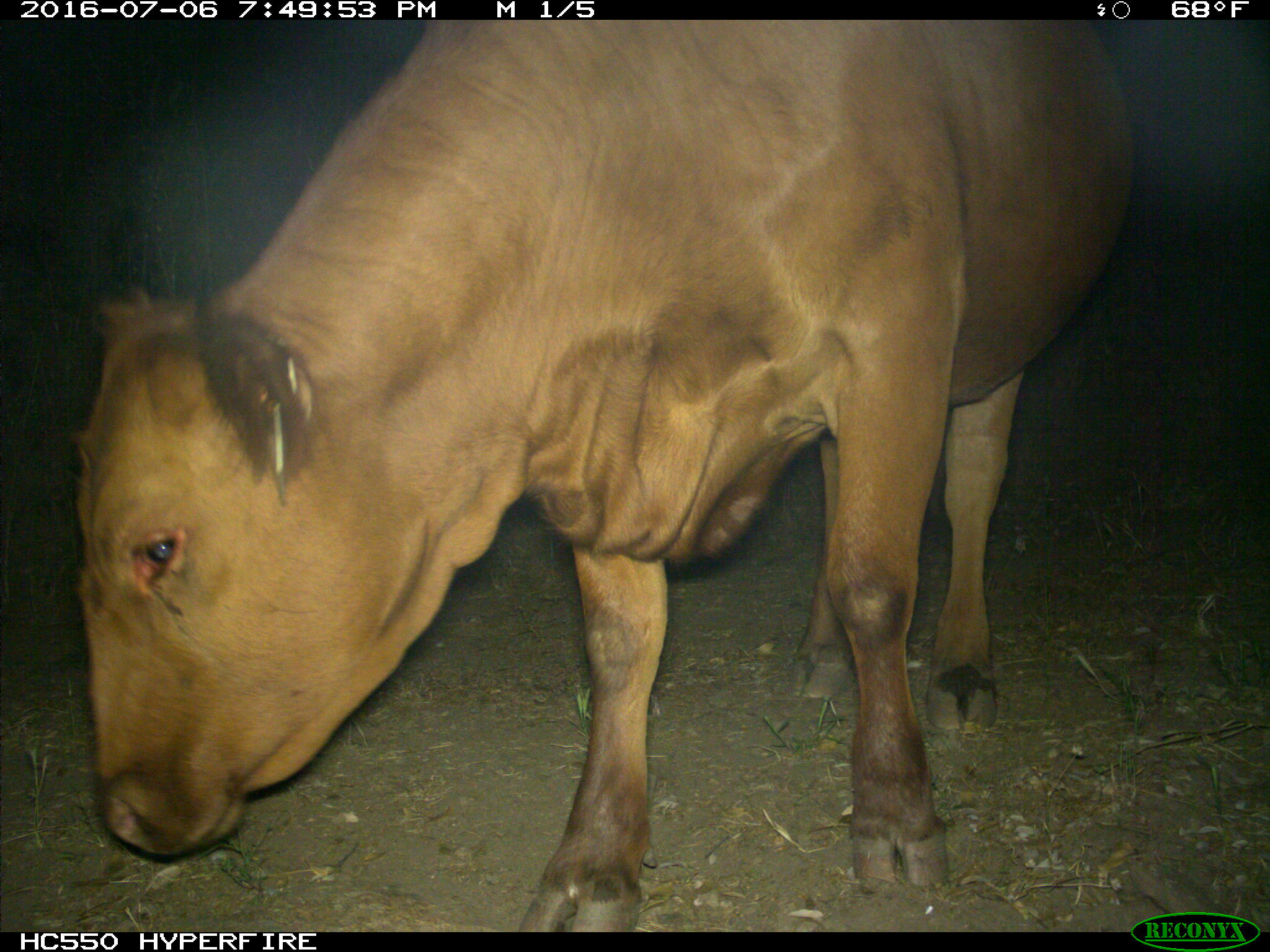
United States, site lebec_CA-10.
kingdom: Animalia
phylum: Chordata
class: Mammalia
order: Artiodactyla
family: Bovidae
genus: Bos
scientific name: Bos taurus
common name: domestic cow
Bos taurus (domestic cow).